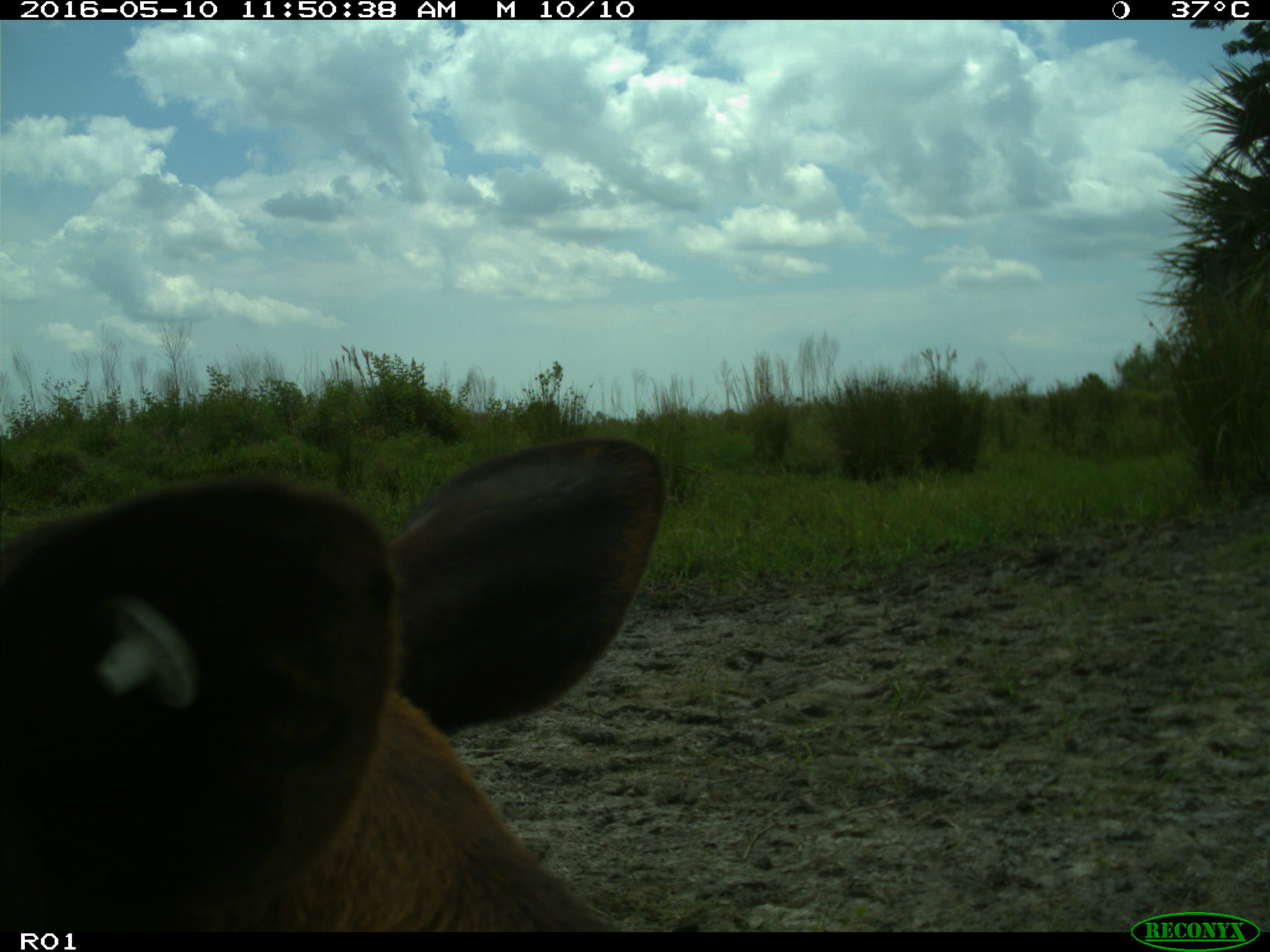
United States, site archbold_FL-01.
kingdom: Animalia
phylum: Chordata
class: Mammalia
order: Artiodactyla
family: Suidae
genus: Sus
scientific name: Sus scrofa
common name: wild boar